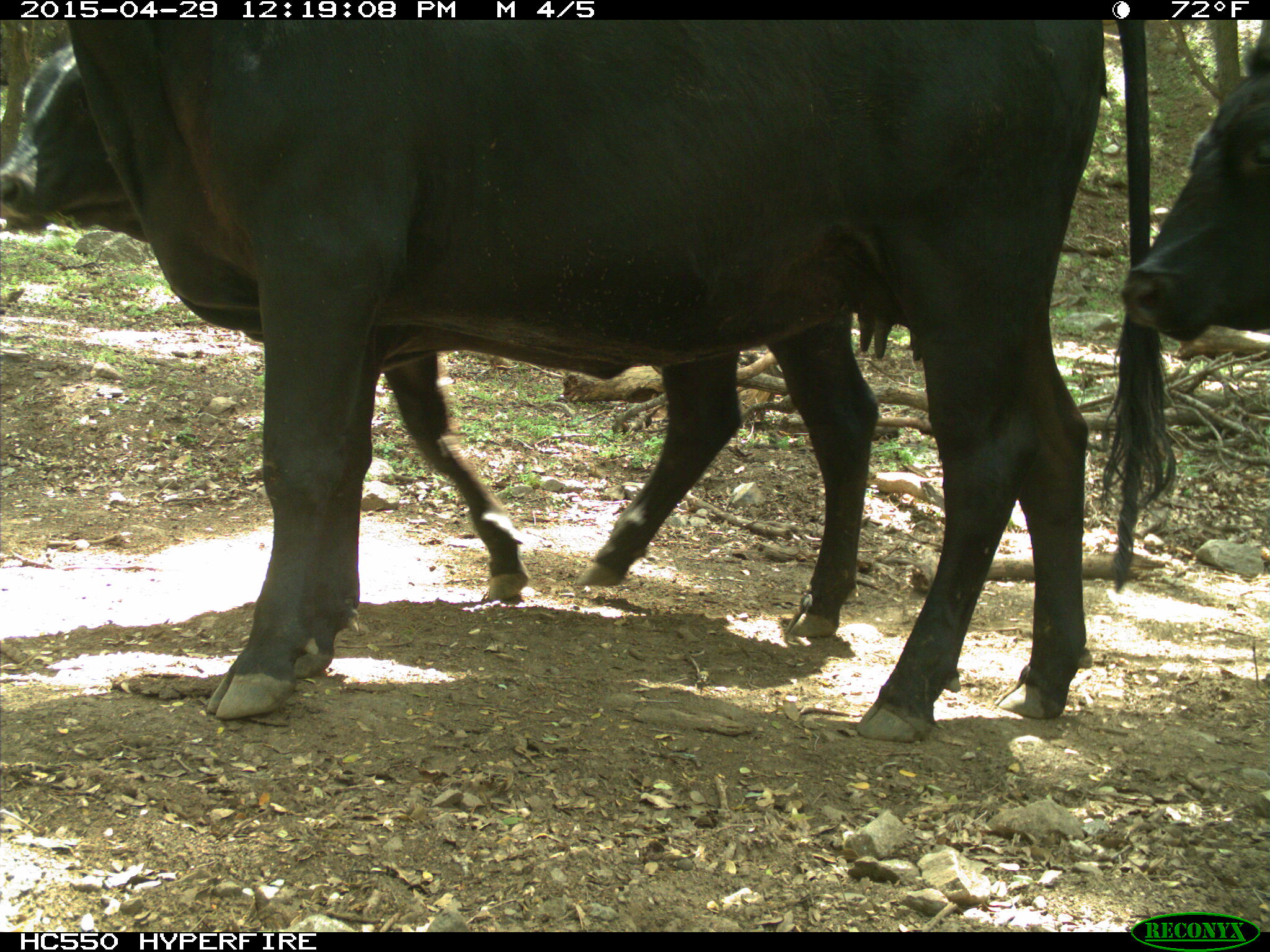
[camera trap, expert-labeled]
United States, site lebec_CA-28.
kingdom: Animalia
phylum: Chordata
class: Mammalia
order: Artiodactyla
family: Bovidae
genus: Bos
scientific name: Bos taurus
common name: domestic cow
Bos taurus (domestic cow).